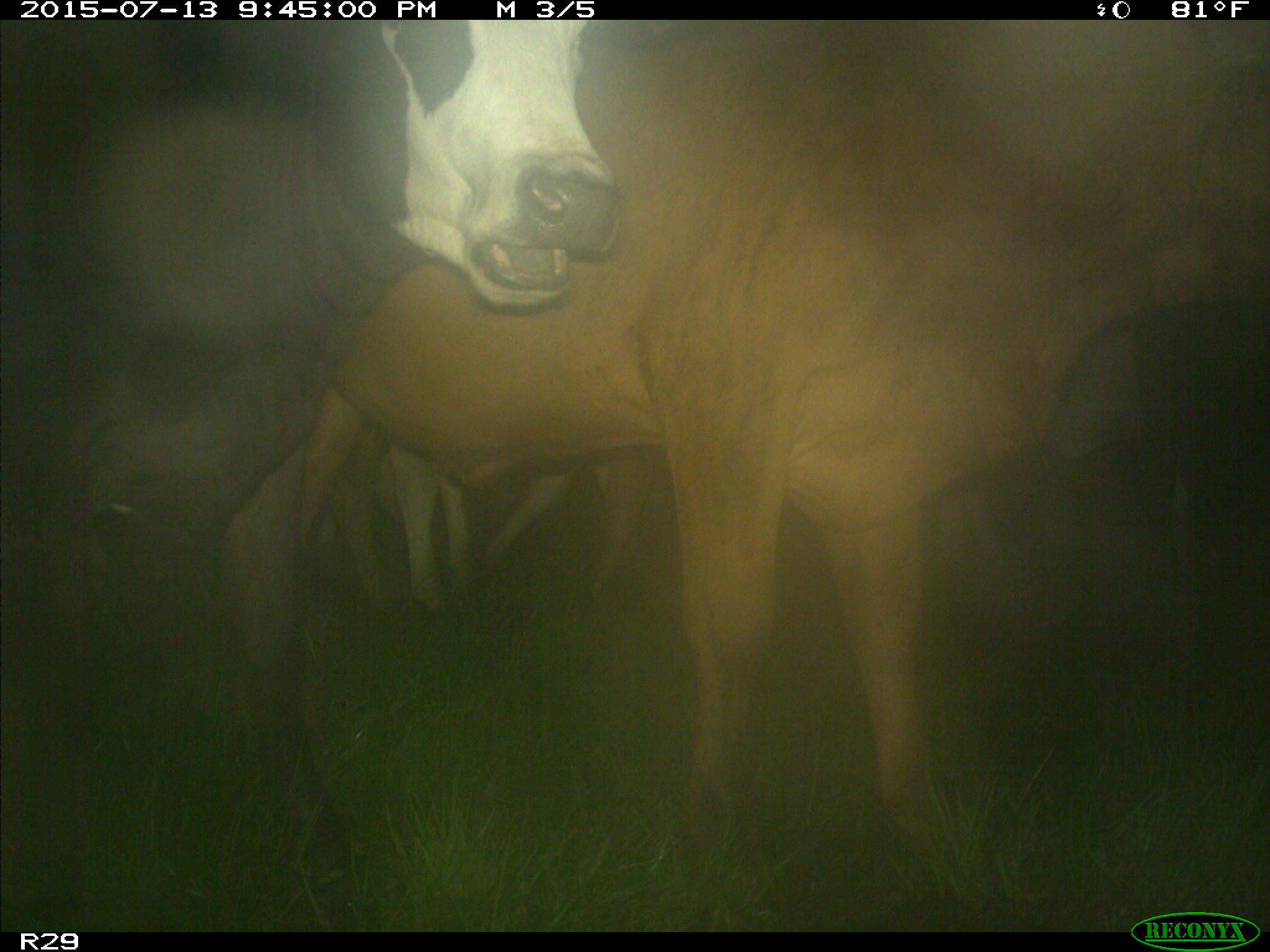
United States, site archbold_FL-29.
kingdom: Animalia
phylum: Chordata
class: Mammalia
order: Artiodactyla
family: Bovidae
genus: Bos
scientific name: Bos taurus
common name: domestic cow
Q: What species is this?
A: Bos taurus (domestic cow).